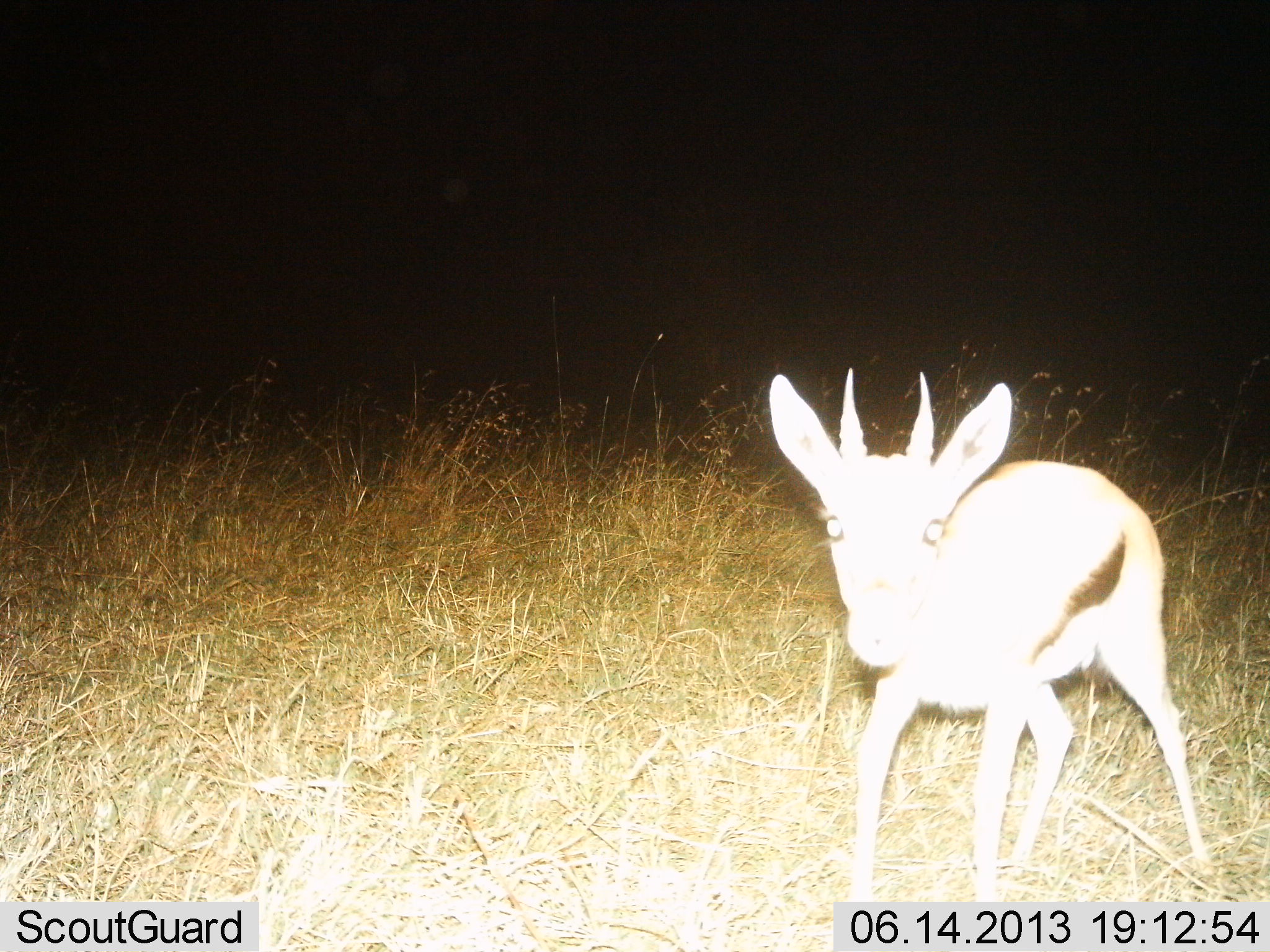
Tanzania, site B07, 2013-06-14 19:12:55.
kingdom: Animalia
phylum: Chordata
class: Mammalia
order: Artiodactyla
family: Bovidae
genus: Eudorcas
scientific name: Eudorcas thomsonii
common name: thomson's gazelle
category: gazellethomsons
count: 1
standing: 90%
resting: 0%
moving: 10%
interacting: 0%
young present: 60%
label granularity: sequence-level